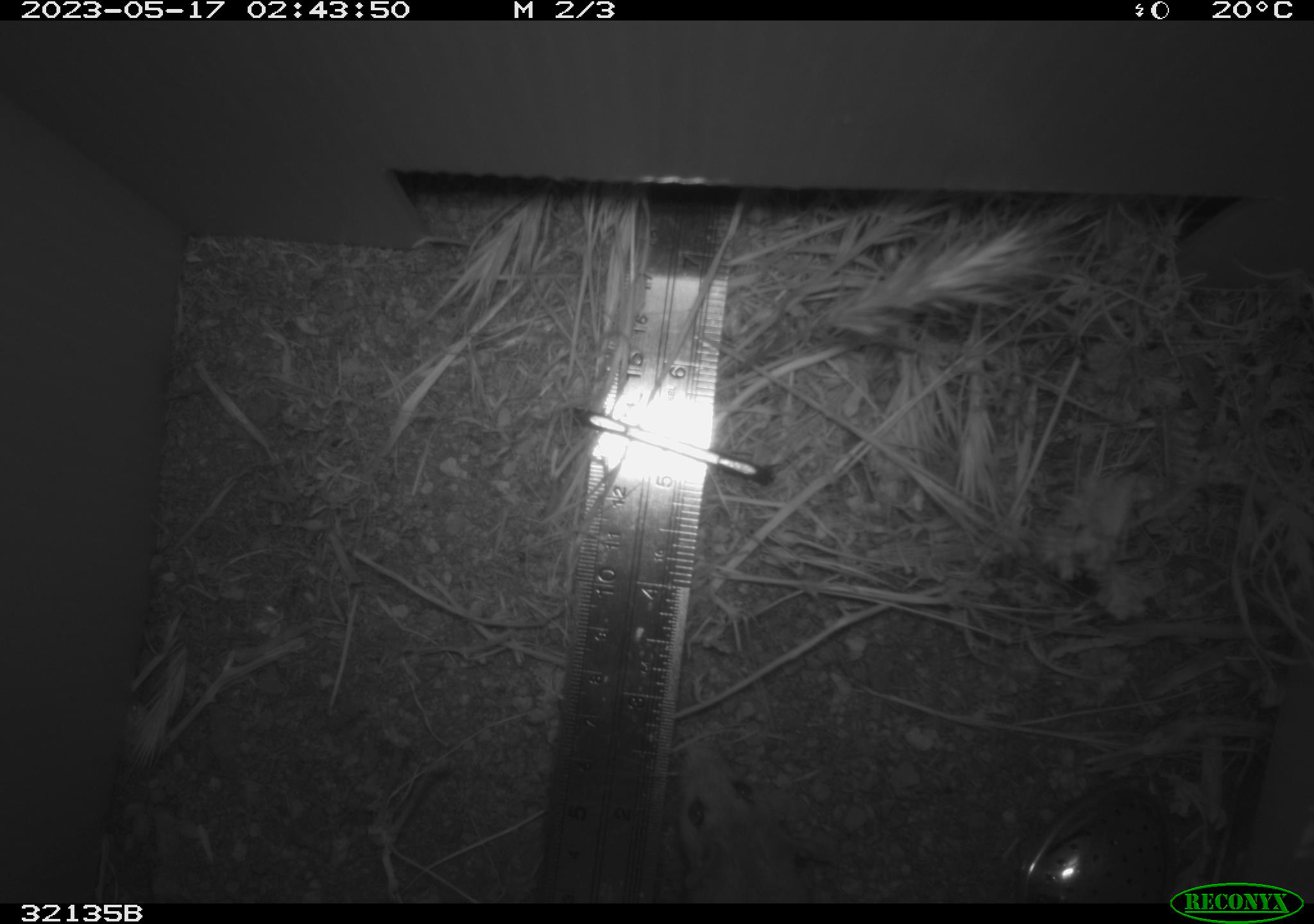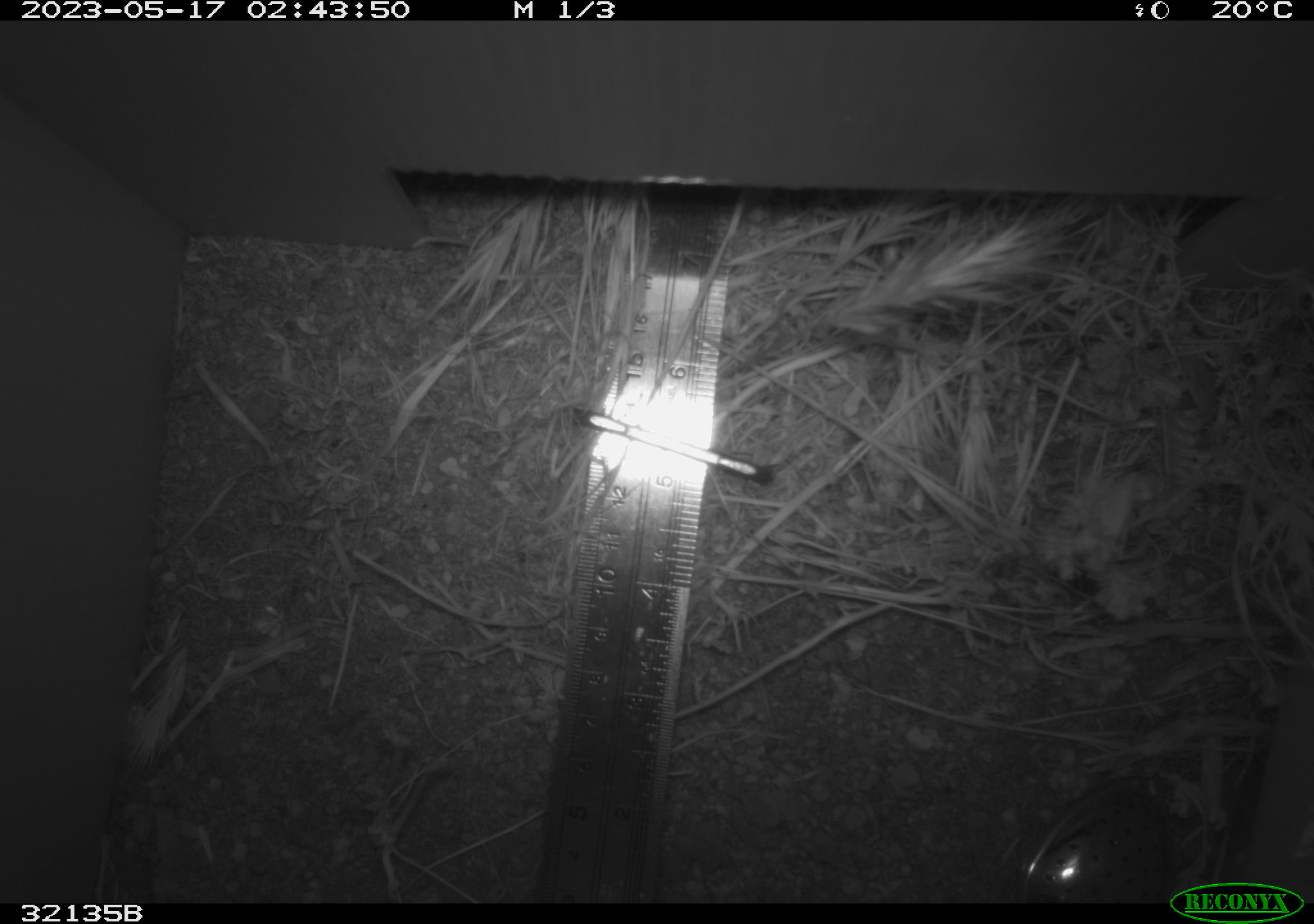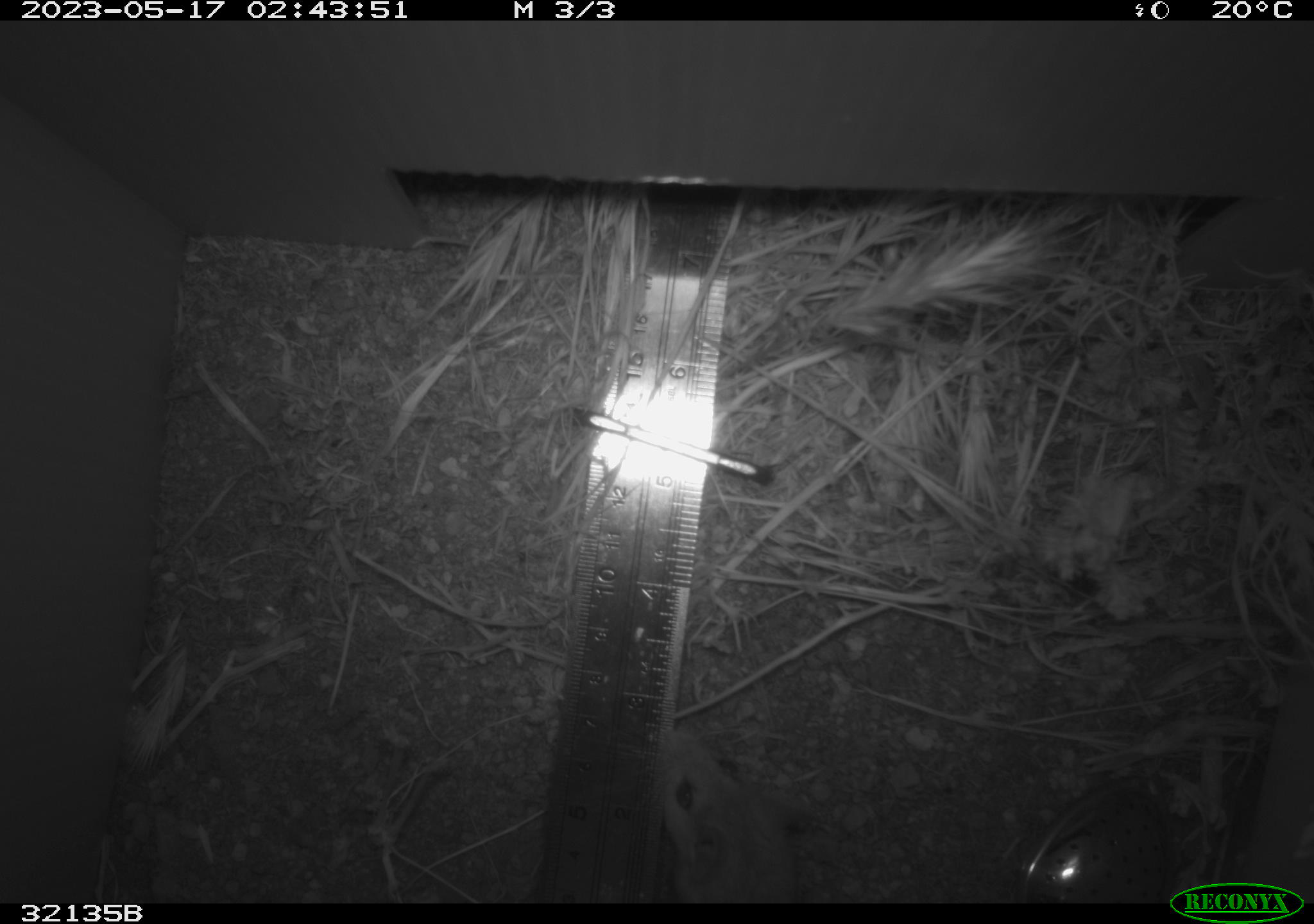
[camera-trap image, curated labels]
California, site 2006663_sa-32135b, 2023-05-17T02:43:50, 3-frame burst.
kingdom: Animalia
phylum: Chordata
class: Mammalia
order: Rodentia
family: Cricetidae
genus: Peromyscus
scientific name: Peromyscus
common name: deer mice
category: peromyscus species